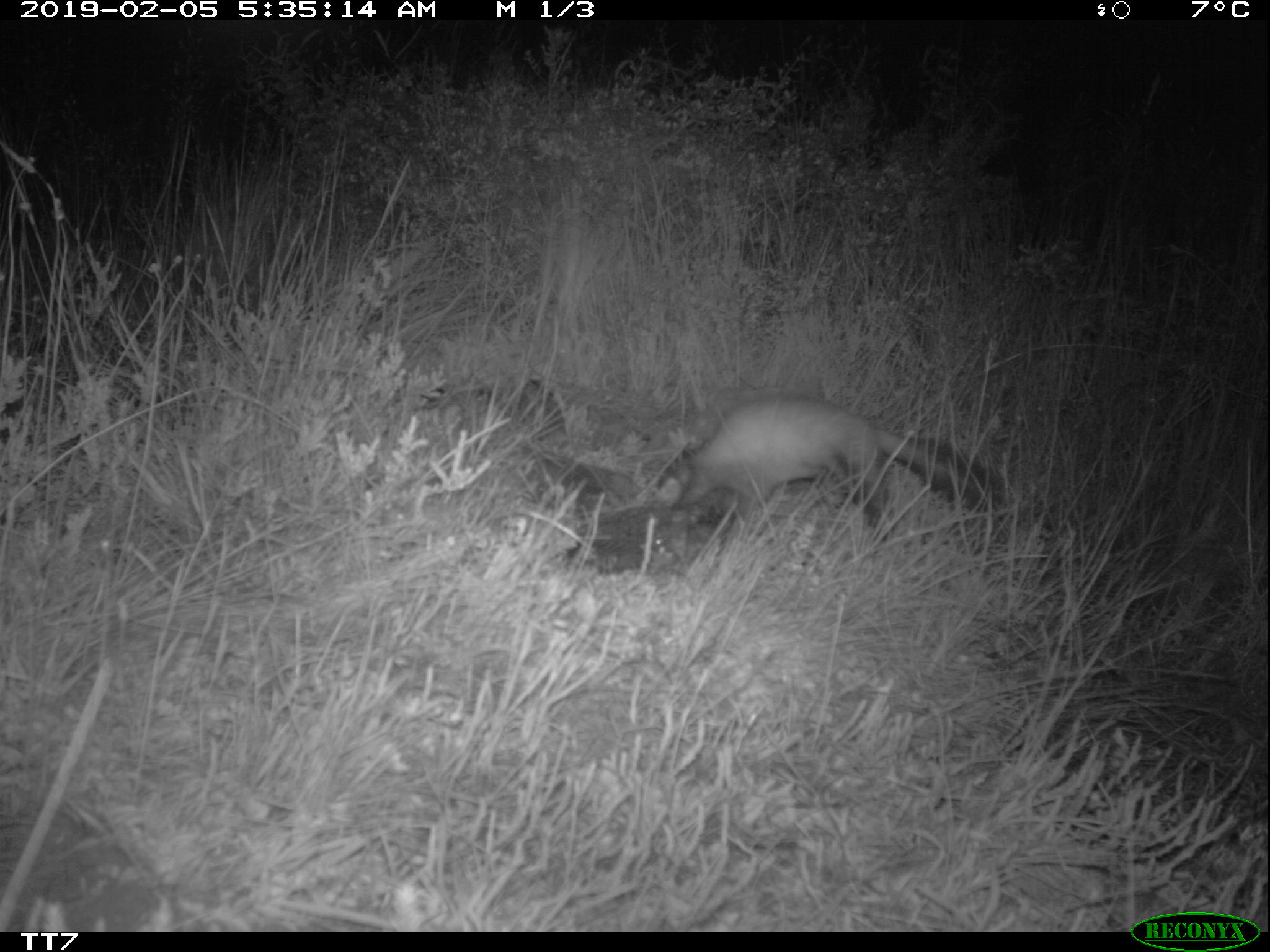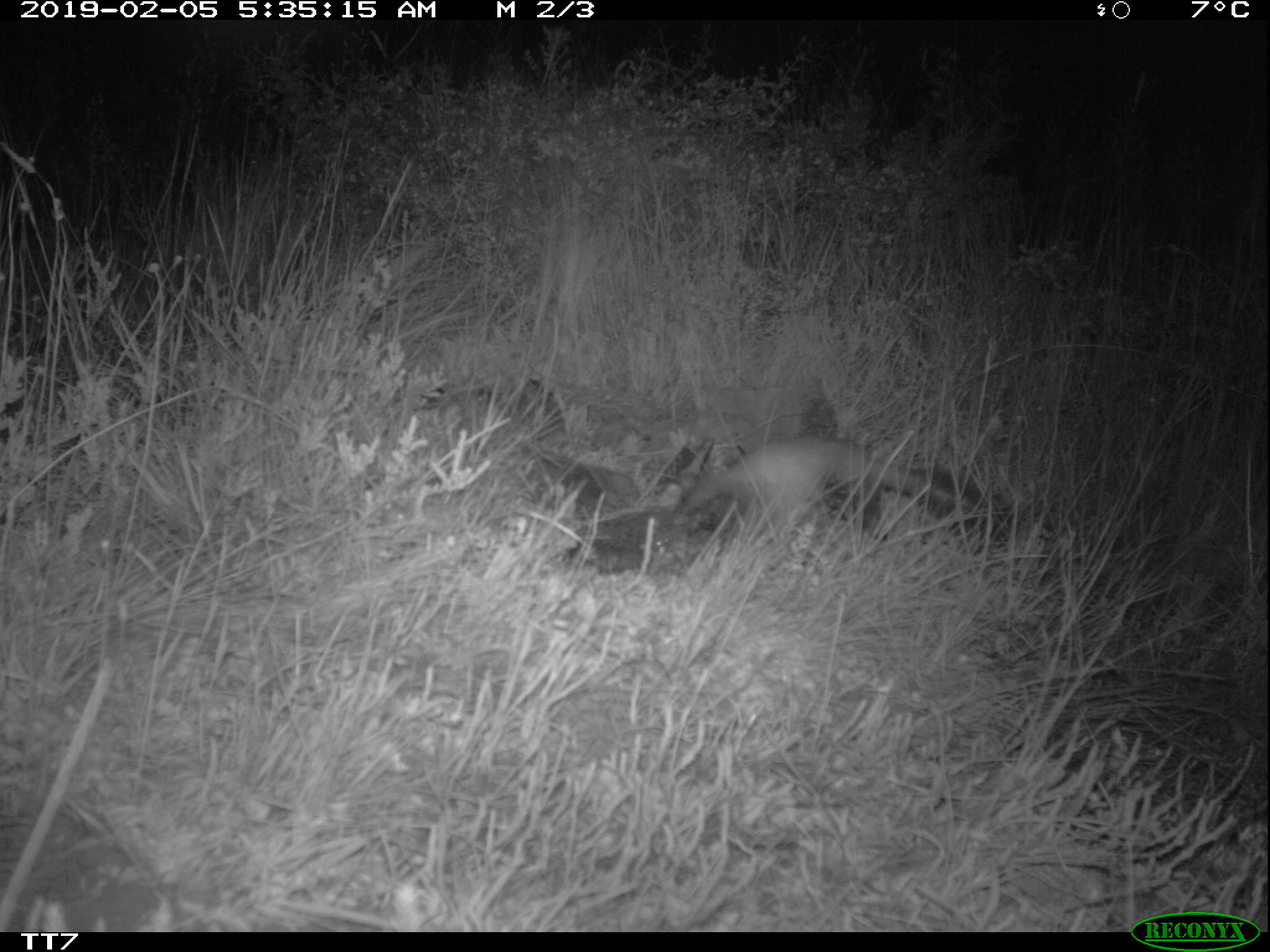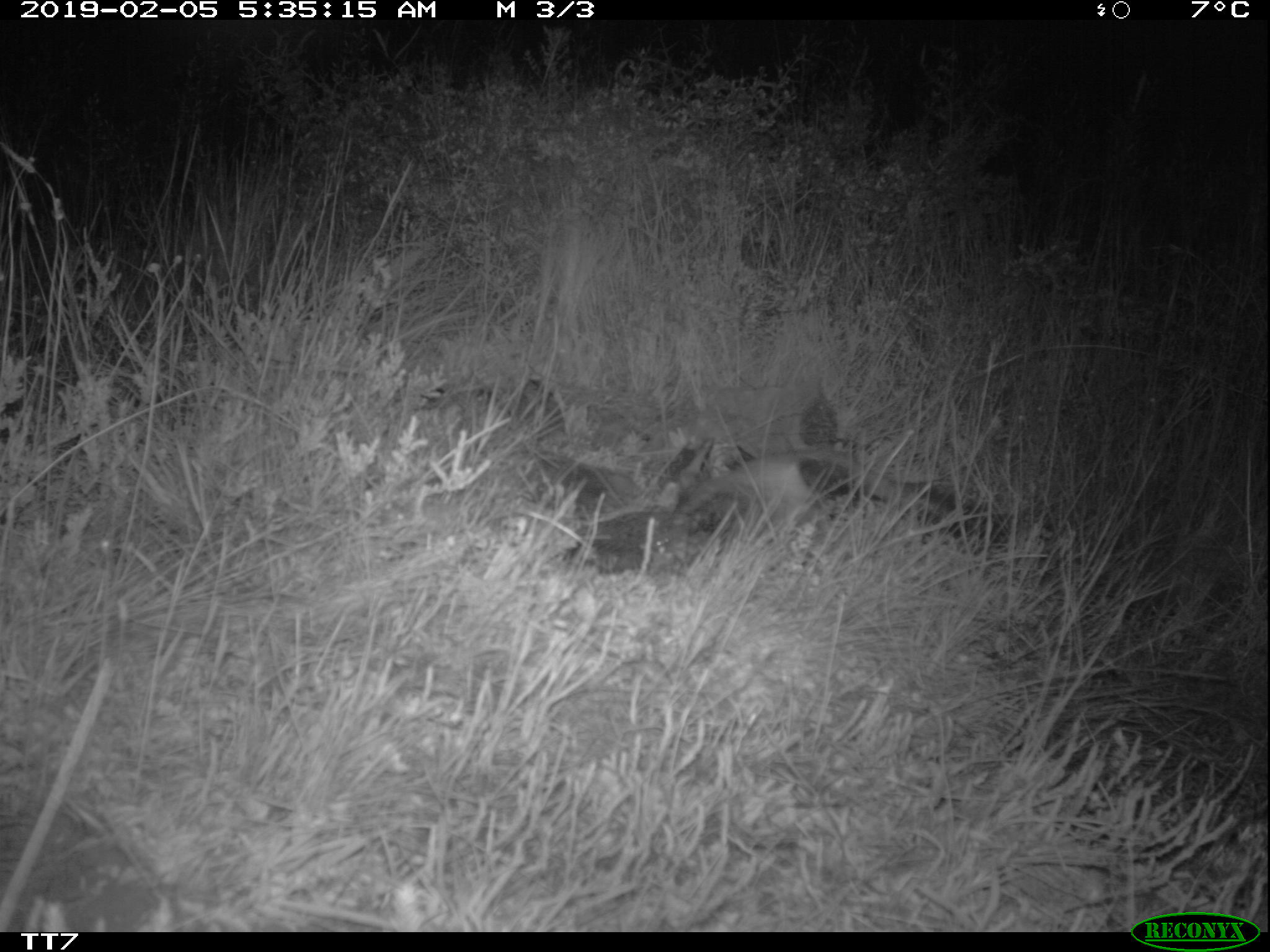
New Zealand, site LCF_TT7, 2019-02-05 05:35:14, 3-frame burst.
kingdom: Animalia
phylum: Chordata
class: Mammalia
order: Carnivora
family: Mustelidae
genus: Mustela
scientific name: Mustela furo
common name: ferret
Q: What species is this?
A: Ferret (Mustela furo).